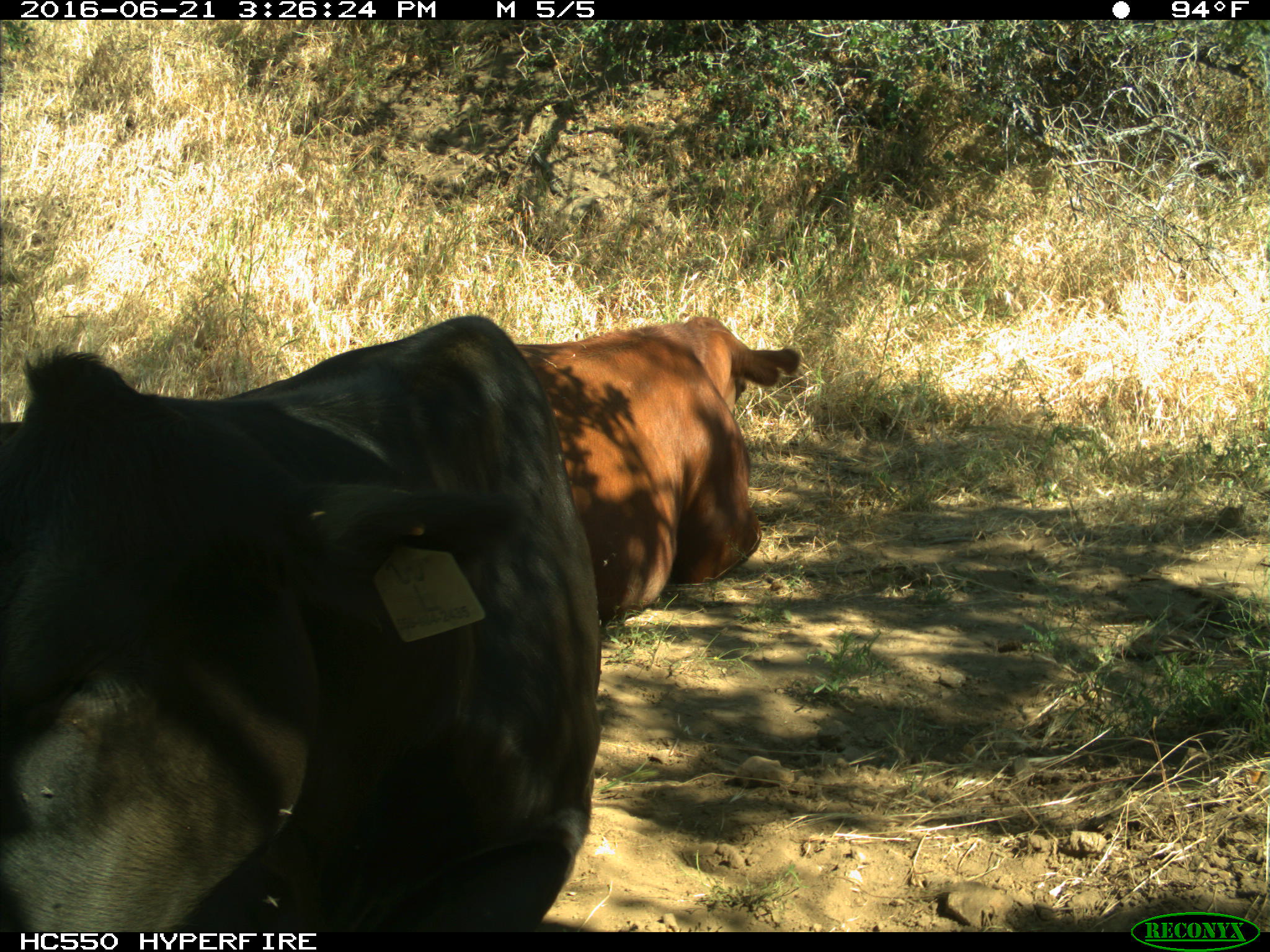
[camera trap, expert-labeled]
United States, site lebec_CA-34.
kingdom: Animalia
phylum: Chordata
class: Mammalia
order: Artiodactyla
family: Bovidae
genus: Bos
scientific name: Bos taurus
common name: domestic cow